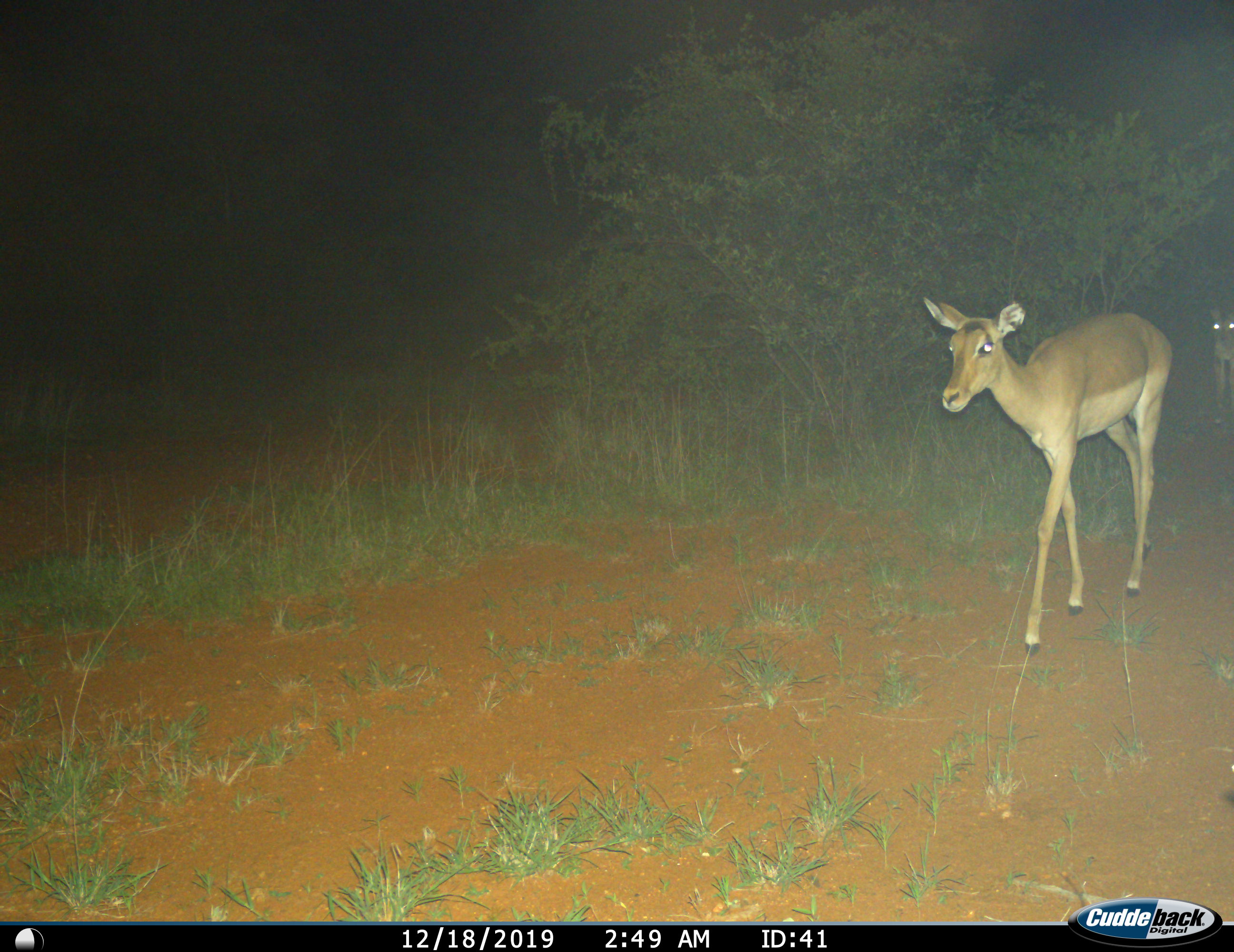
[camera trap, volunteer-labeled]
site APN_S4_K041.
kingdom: Animalia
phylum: Chordata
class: Mammalia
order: Artiodactyla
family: Bovidae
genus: Aepyceros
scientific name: Aepyceros melampus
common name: impala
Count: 2.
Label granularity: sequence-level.